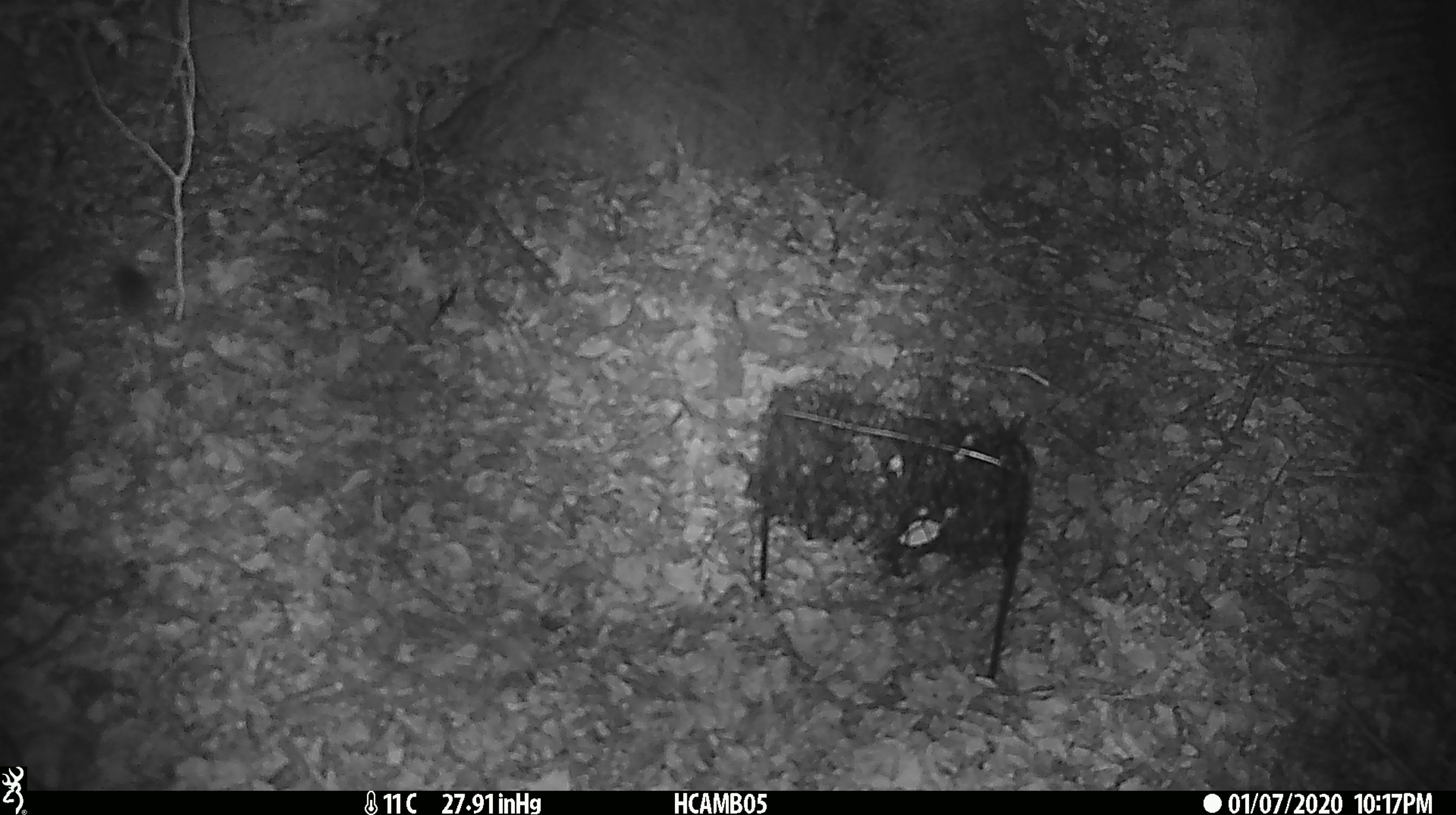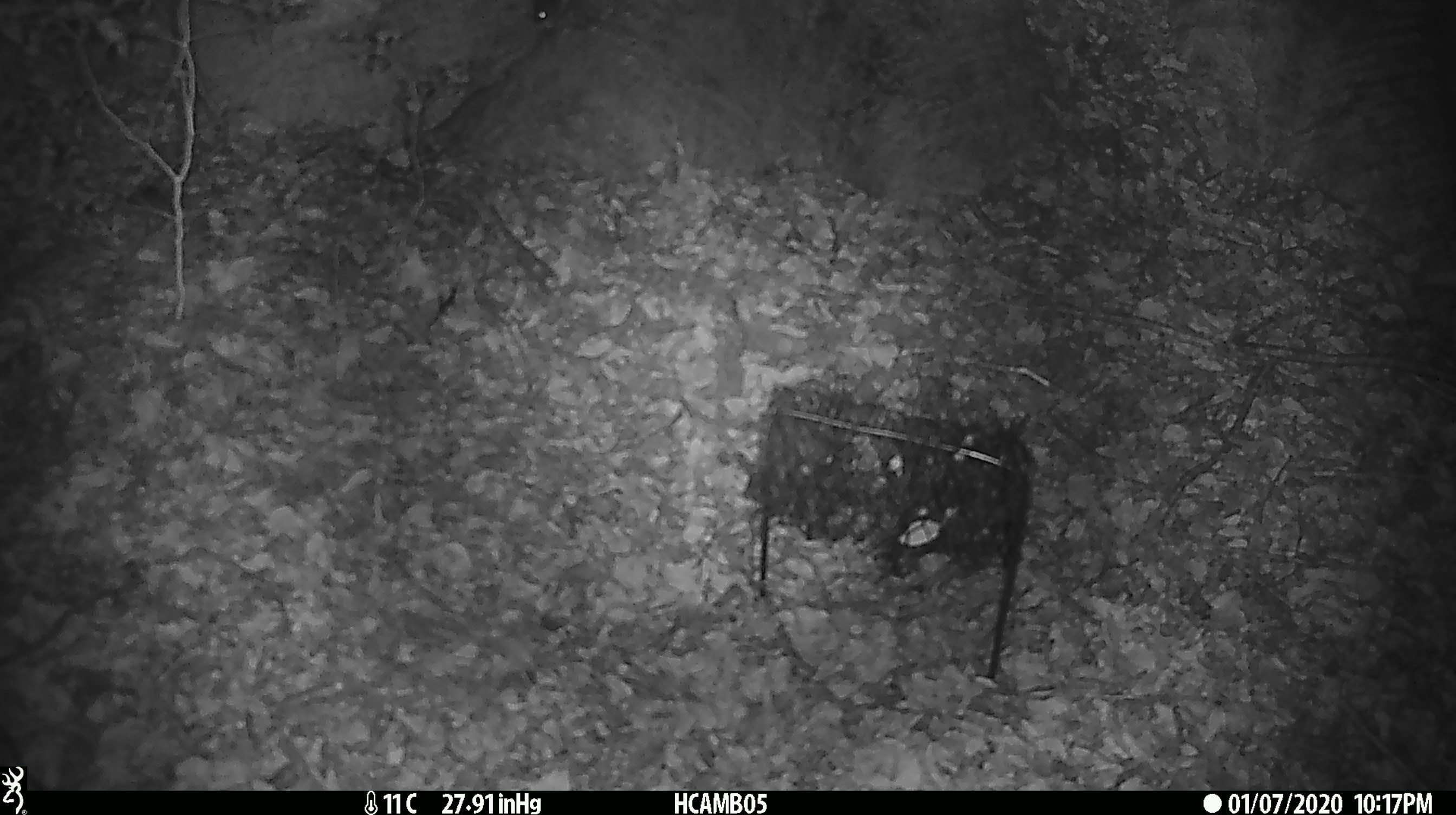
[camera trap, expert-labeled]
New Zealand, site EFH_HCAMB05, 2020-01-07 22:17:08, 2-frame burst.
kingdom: Animalia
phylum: Chordata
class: Mammalia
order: Rodentia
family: Muridae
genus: Mus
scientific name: Mus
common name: mouse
Mouse (Mus).